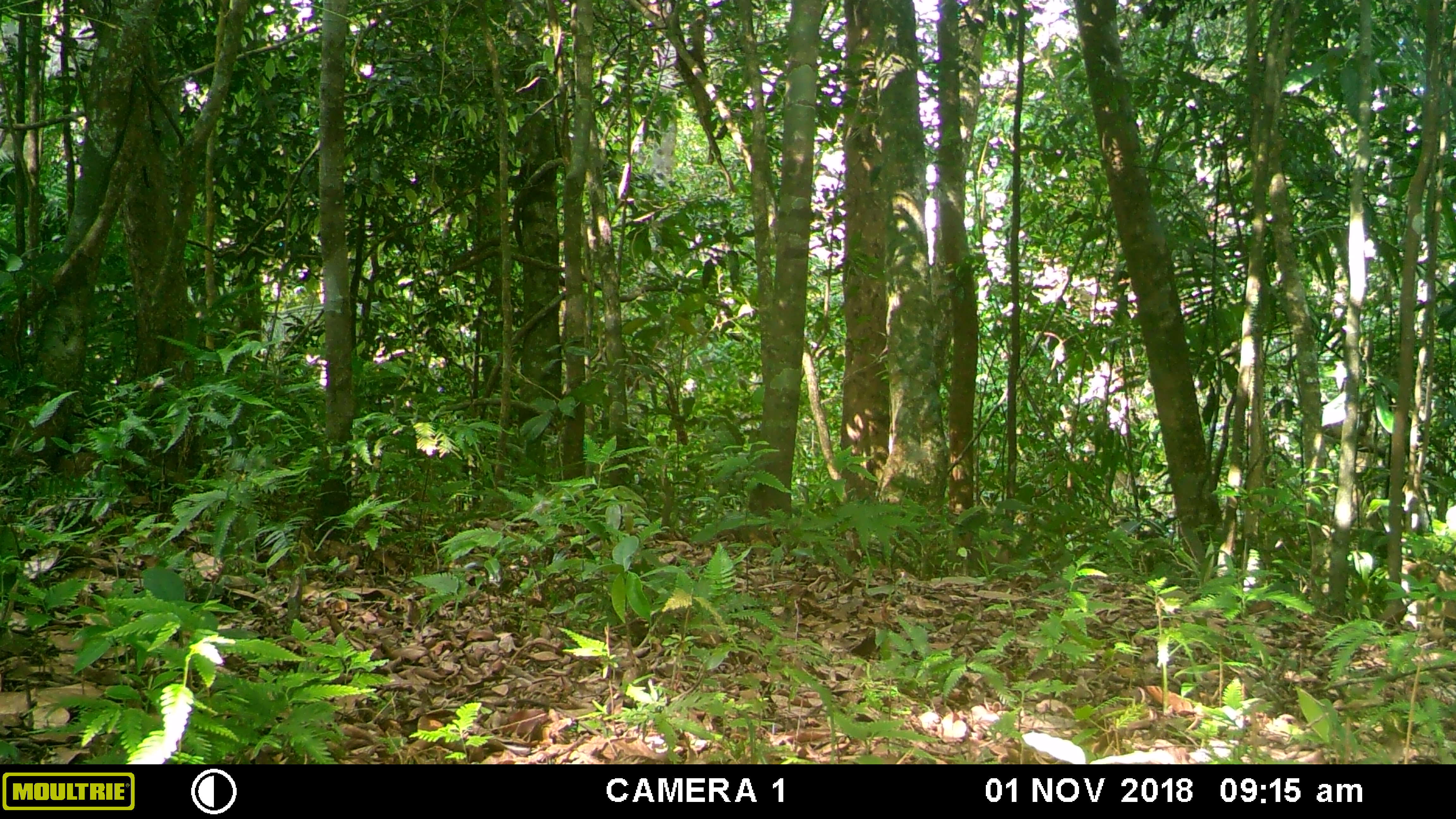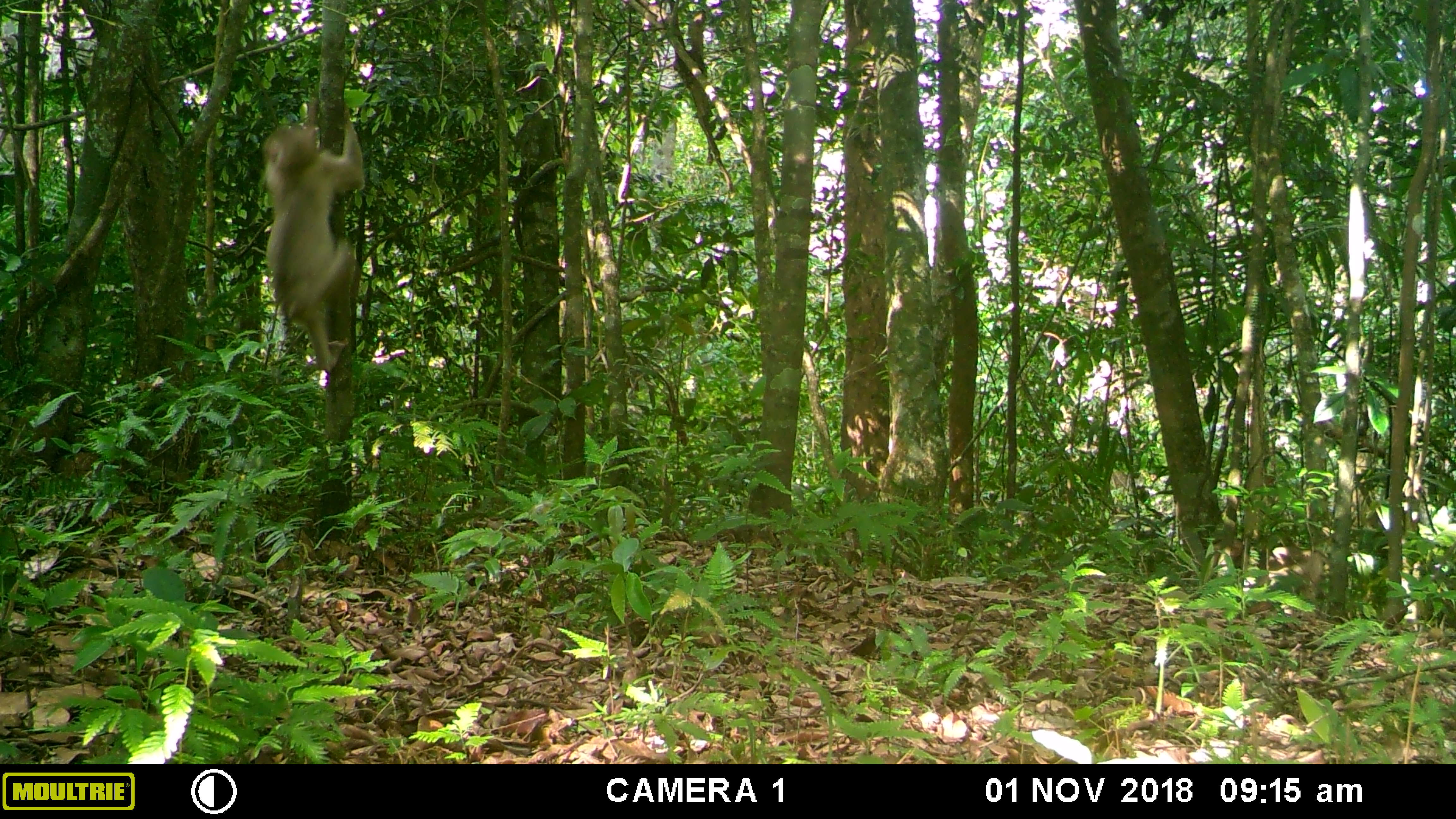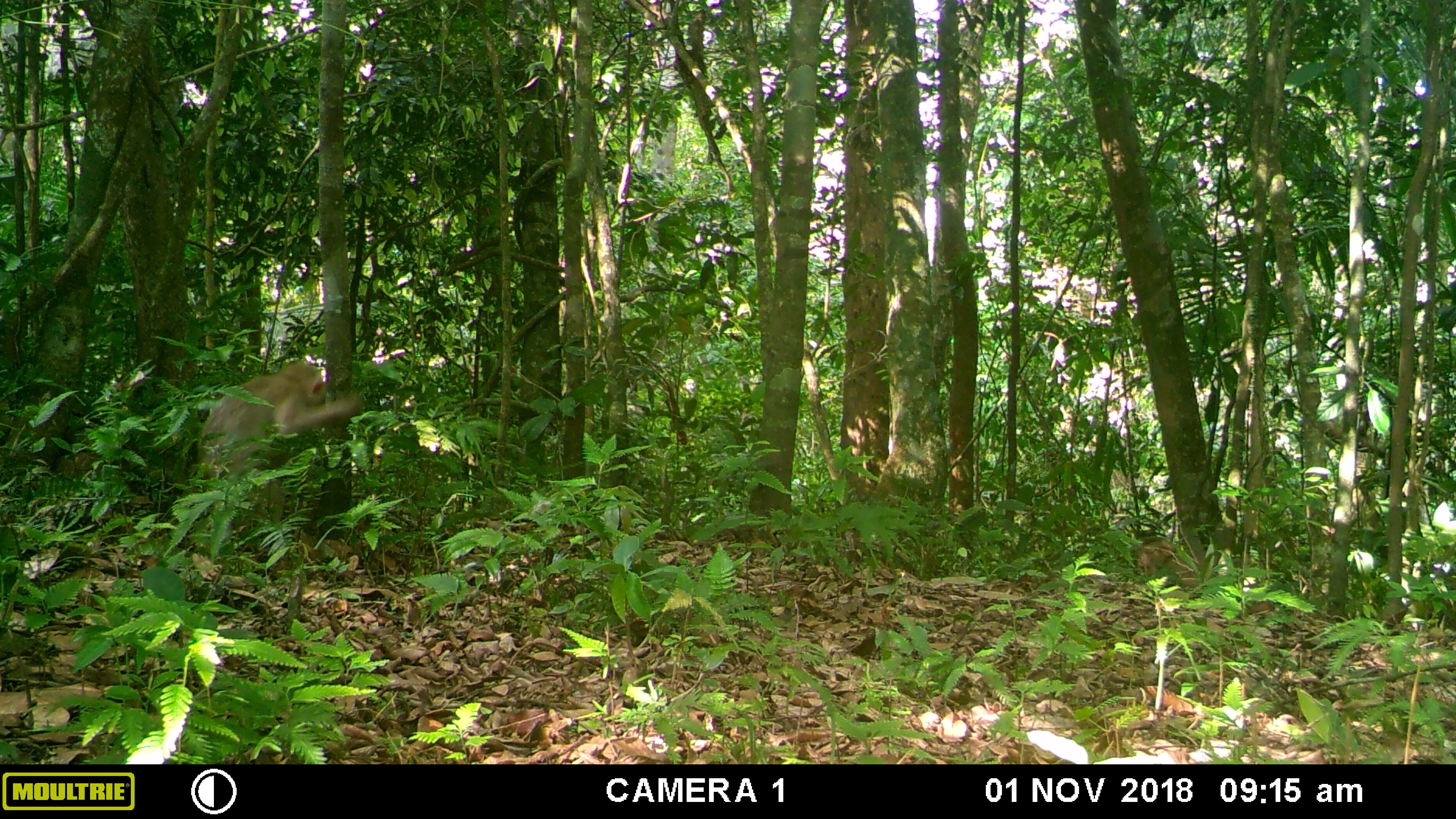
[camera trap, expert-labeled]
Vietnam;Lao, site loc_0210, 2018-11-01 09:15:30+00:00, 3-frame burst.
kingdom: Animalia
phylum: Chordata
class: Mammalia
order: Primates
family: Cercopithecidae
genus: Macaca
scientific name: Macaca nemestrina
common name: pig-tailed macaque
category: pig tailed macaque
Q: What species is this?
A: Pig tailed macaque (pig-tailed macaque) (Macaca nemestrina).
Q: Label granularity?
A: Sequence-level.